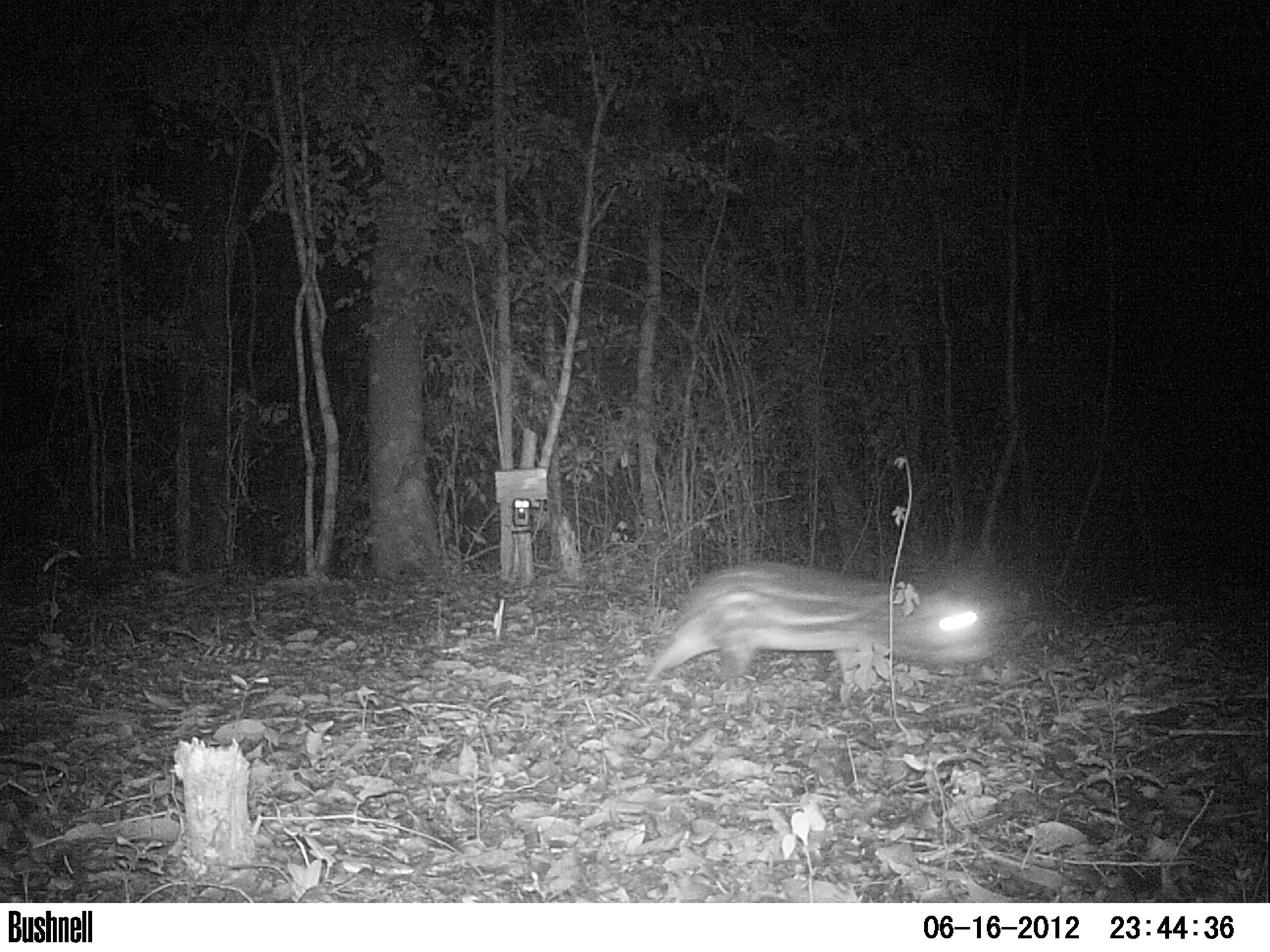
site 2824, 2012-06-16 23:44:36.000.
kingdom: Animalia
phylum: Chordata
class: Mammalia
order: Rodentia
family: Cuniculidae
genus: Cuniculus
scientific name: Cuniculus paca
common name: spotted paca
Cuniculus paca (spotted paca), count 1, age adult.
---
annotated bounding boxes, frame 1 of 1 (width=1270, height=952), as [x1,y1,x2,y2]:
cuniculus paca: [640,558,989,693]